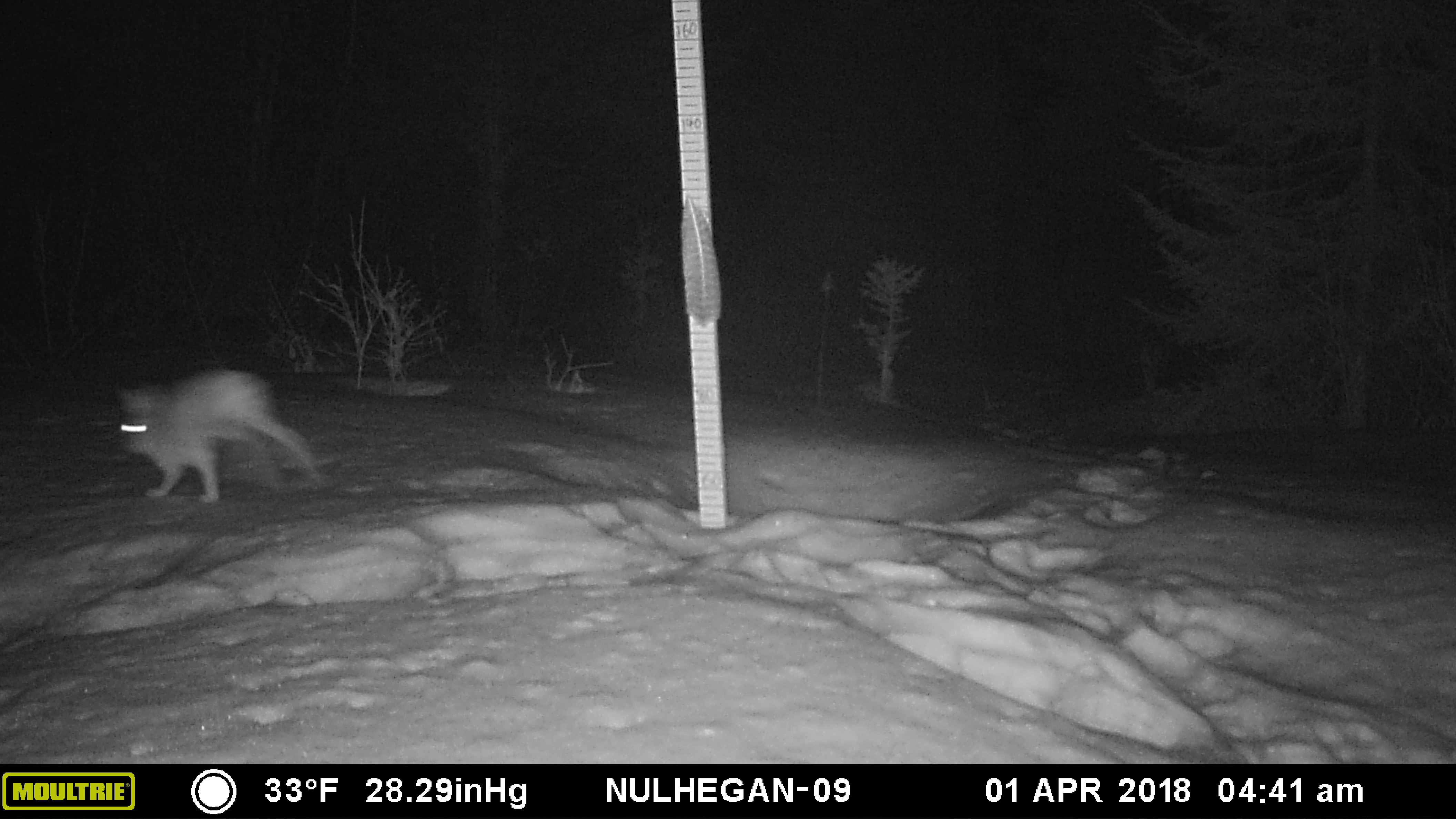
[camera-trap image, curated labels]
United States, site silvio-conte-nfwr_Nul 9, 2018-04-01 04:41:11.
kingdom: Animalia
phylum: Chordata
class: Mammalia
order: Lagomorpha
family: Leporidae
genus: Lepus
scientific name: Lepus americanus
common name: snowshoe hare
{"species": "snowshoe hare (Lepus americanus)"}